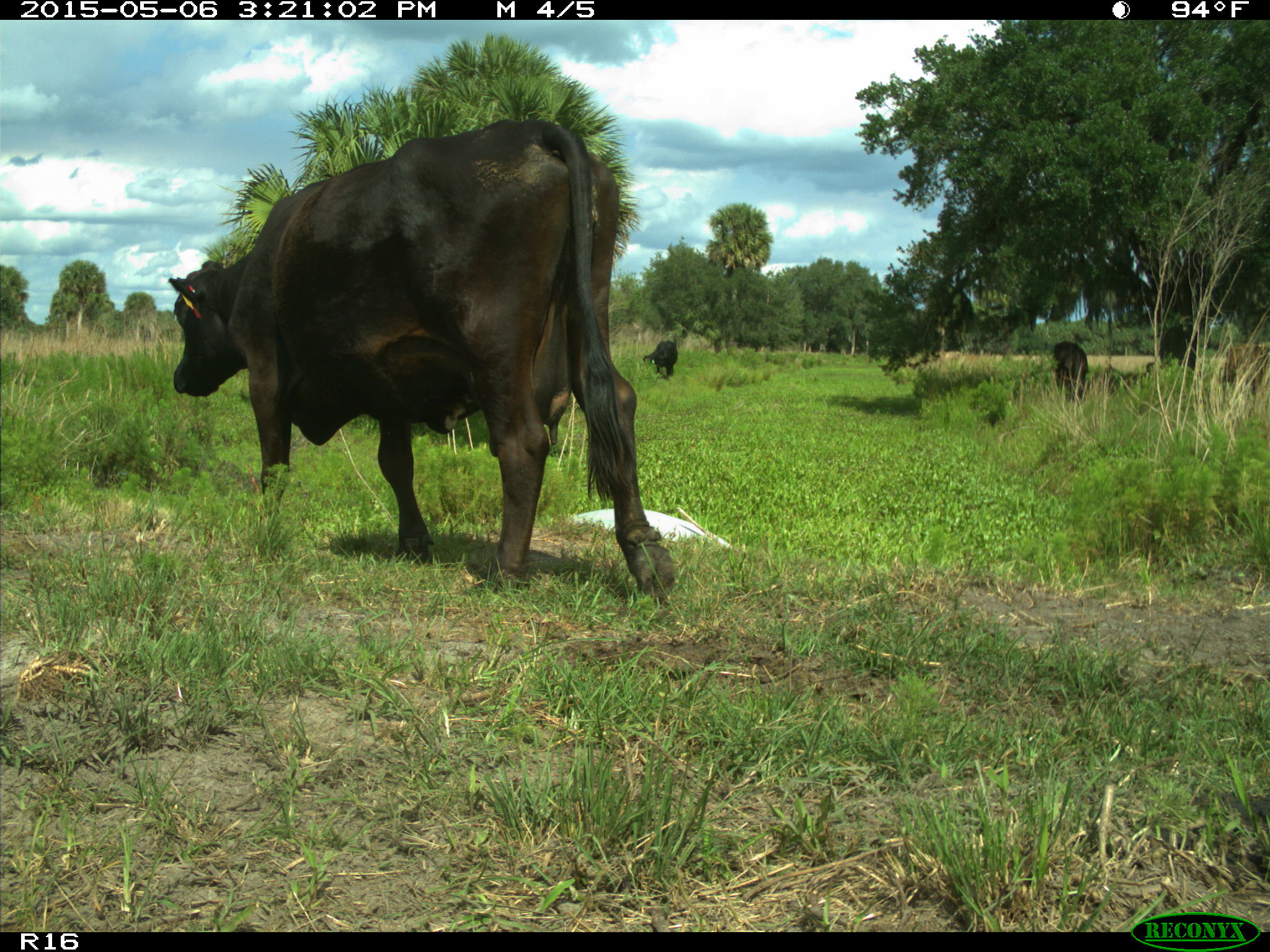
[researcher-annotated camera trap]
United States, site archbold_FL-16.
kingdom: Animalia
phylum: Chordata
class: Mammalia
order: Artiodactyla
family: Bovidae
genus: Bos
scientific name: Bos taurus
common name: domestic cow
Bos taurus (domestic cow).